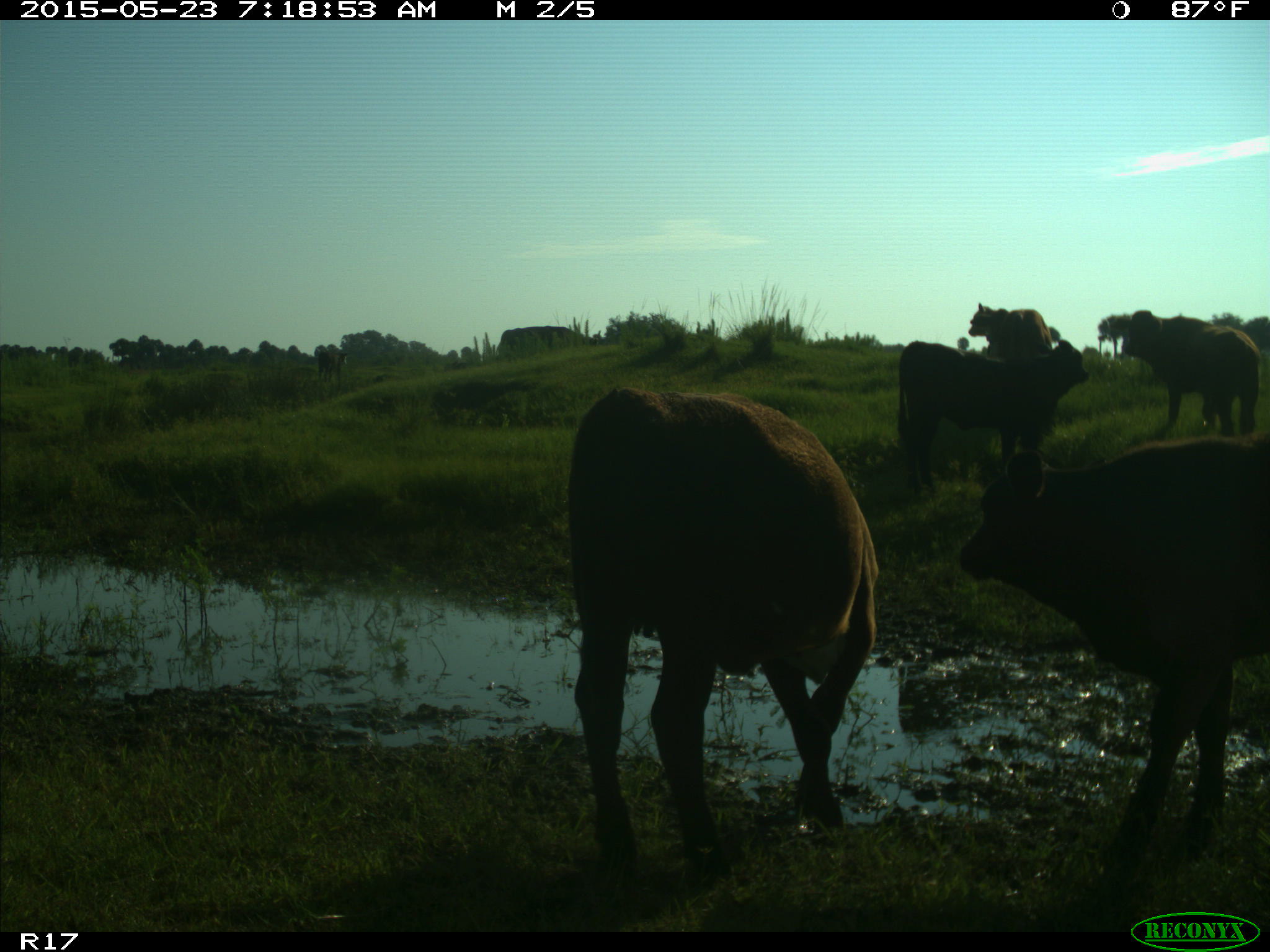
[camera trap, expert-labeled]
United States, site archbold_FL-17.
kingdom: Animalia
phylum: Chordata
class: Mammalia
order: Artiodactyla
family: Bovidae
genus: Bos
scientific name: Bos taurus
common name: domestic cow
Bos taurus (domestic cow).